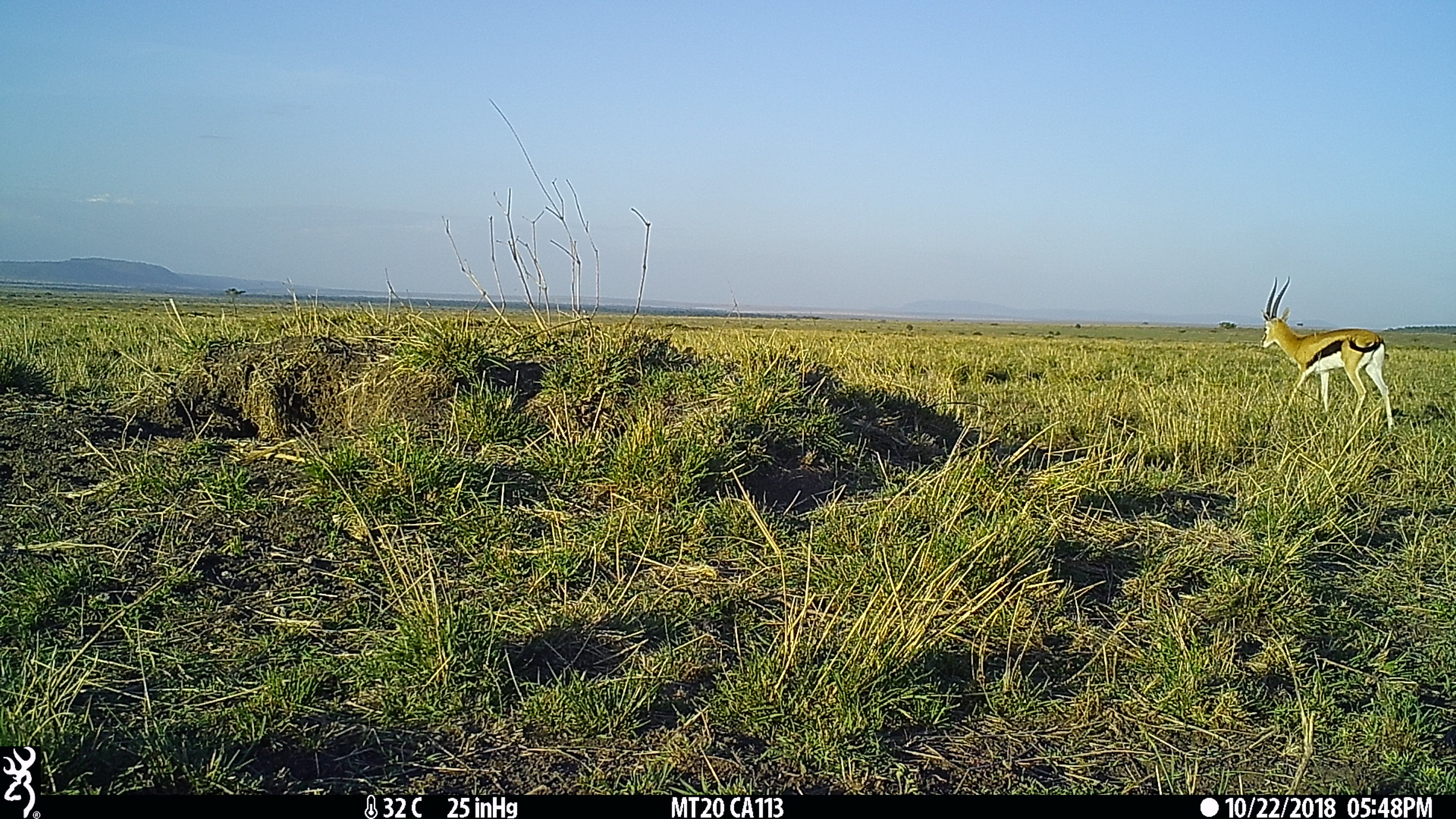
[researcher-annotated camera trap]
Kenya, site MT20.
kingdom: Animalia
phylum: Chordata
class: Mammalia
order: Artiodactyla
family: Bovidae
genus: Eudorcas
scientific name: Eudorcas thomsonii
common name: thomon's gazelle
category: gazelle thomsons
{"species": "gazelle thomsons (thomon's gazelle) (Eudorcas thomsonii)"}